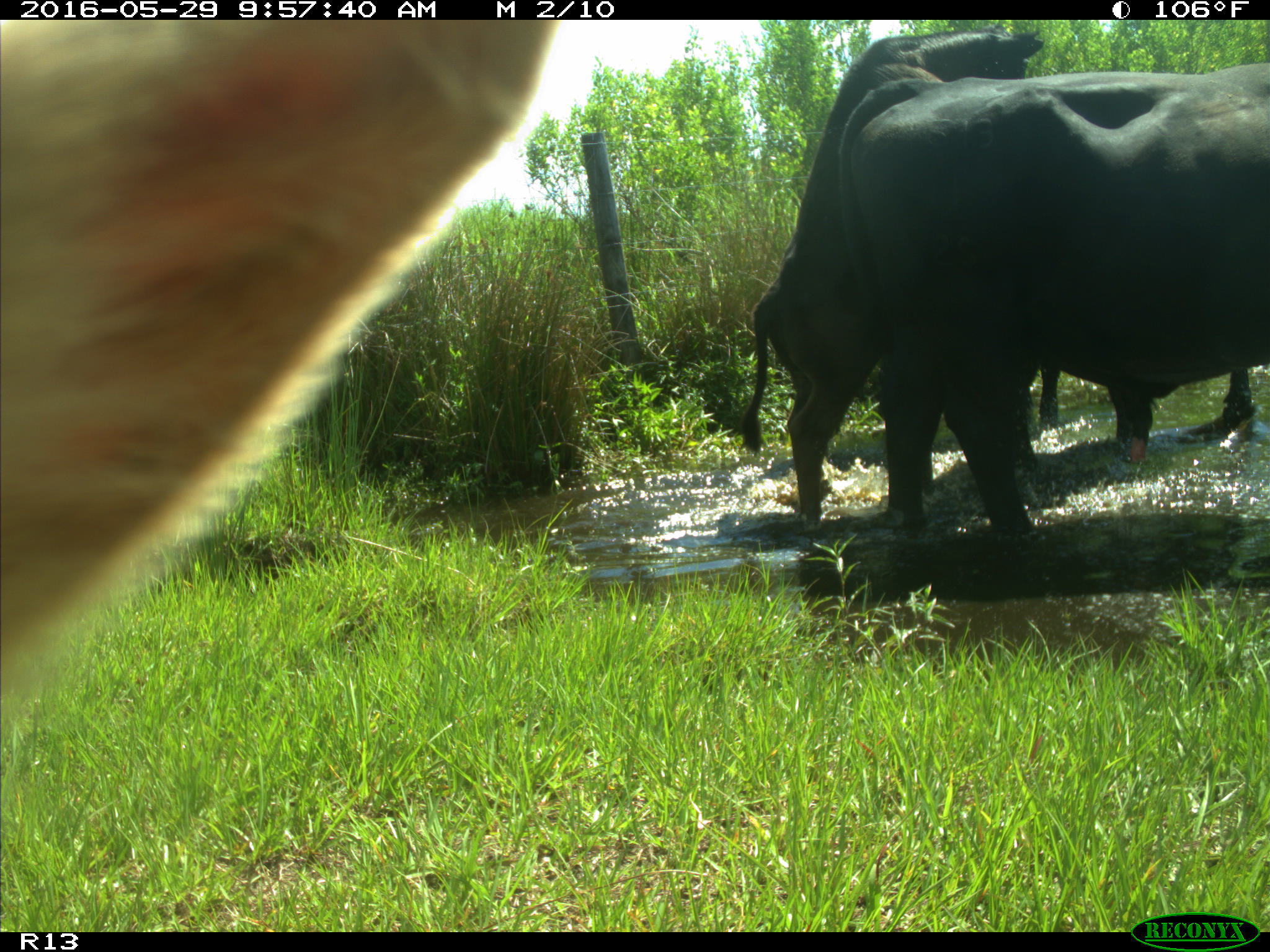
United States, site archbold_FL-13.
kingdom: Animalia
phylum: Chordata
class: Mammalia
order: Artiodactyla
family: Bovidae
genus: Bos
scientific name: Bos taurus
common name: domestic cow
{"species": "Bos taurus (domestic cow)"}